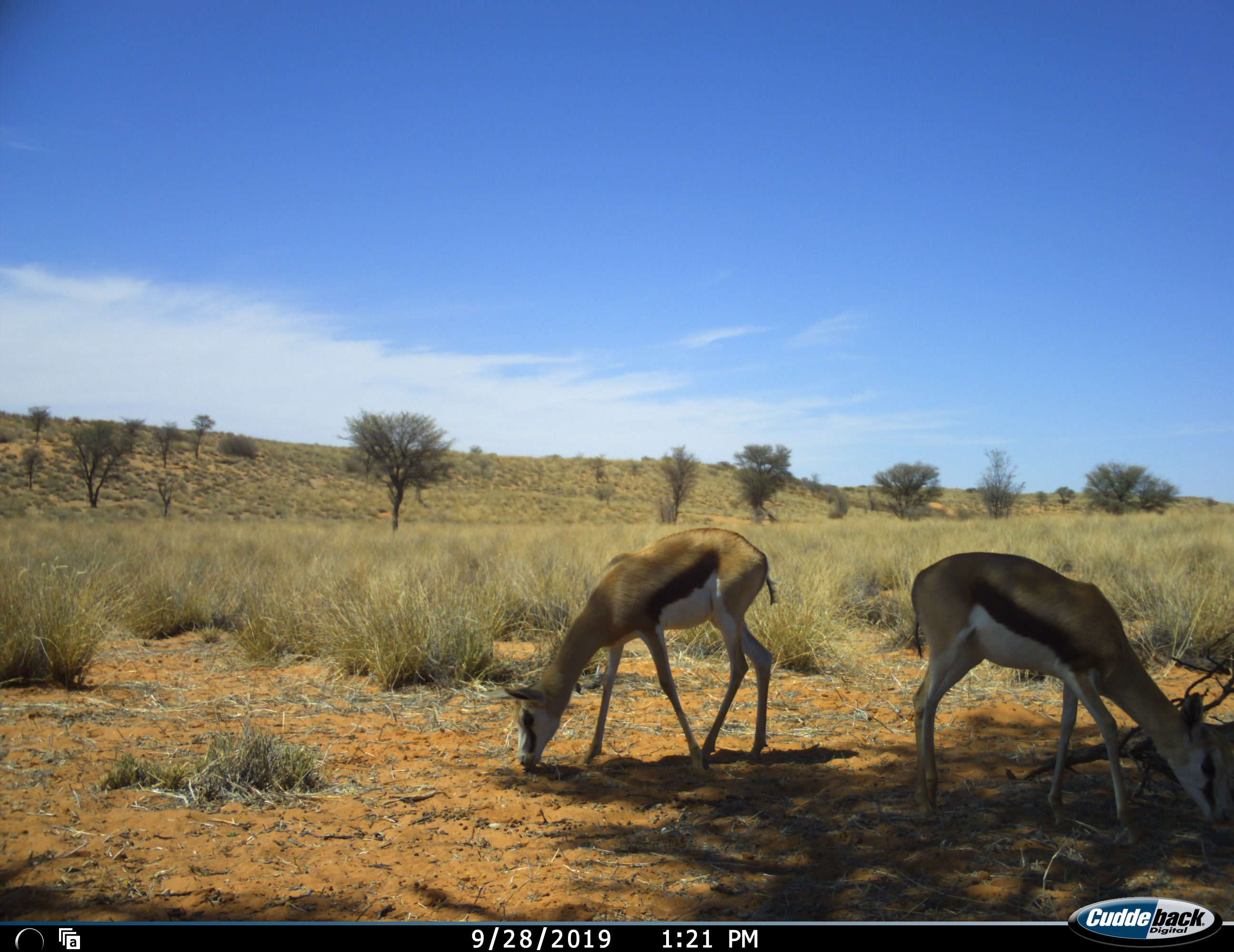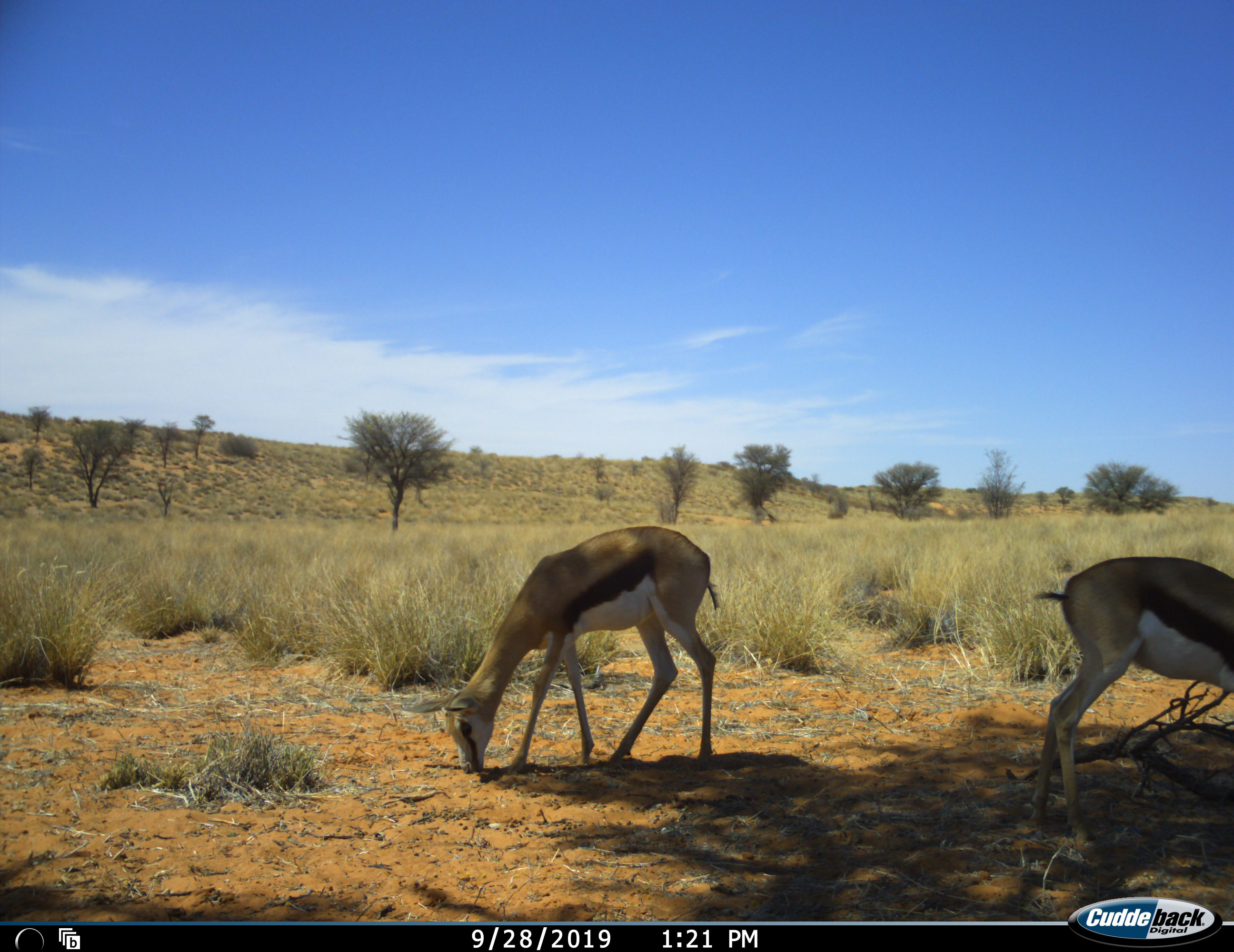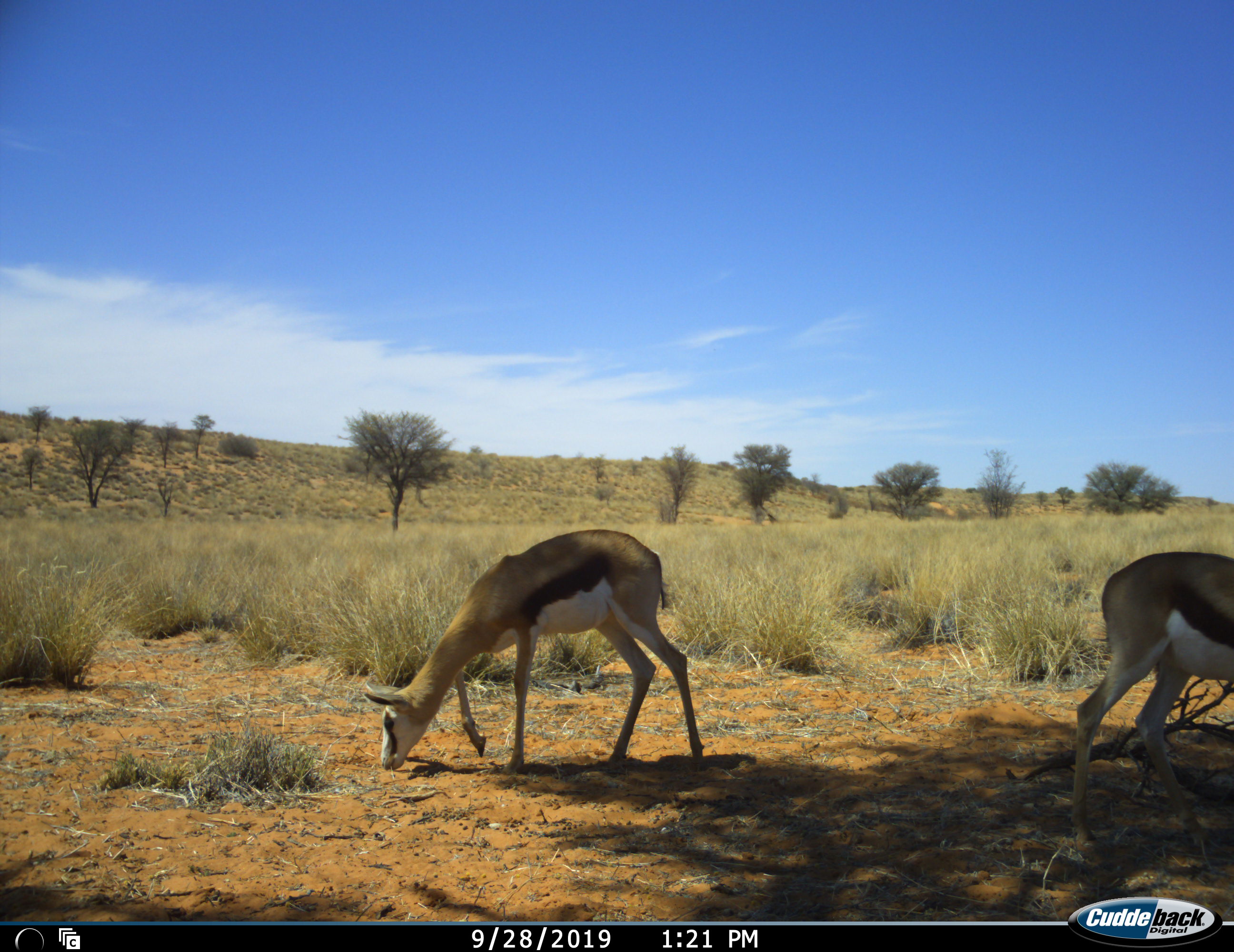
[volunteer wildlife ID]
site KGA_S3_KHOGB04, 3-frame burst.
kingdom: Animalia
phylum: Chordata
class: Mammalia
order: Artiodactyla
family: Bovidae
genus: Antidorcas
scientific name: Antidorcas marsupialis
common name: springbok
Springbok (Antidorcas marsupialis), count 2. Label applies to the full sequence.